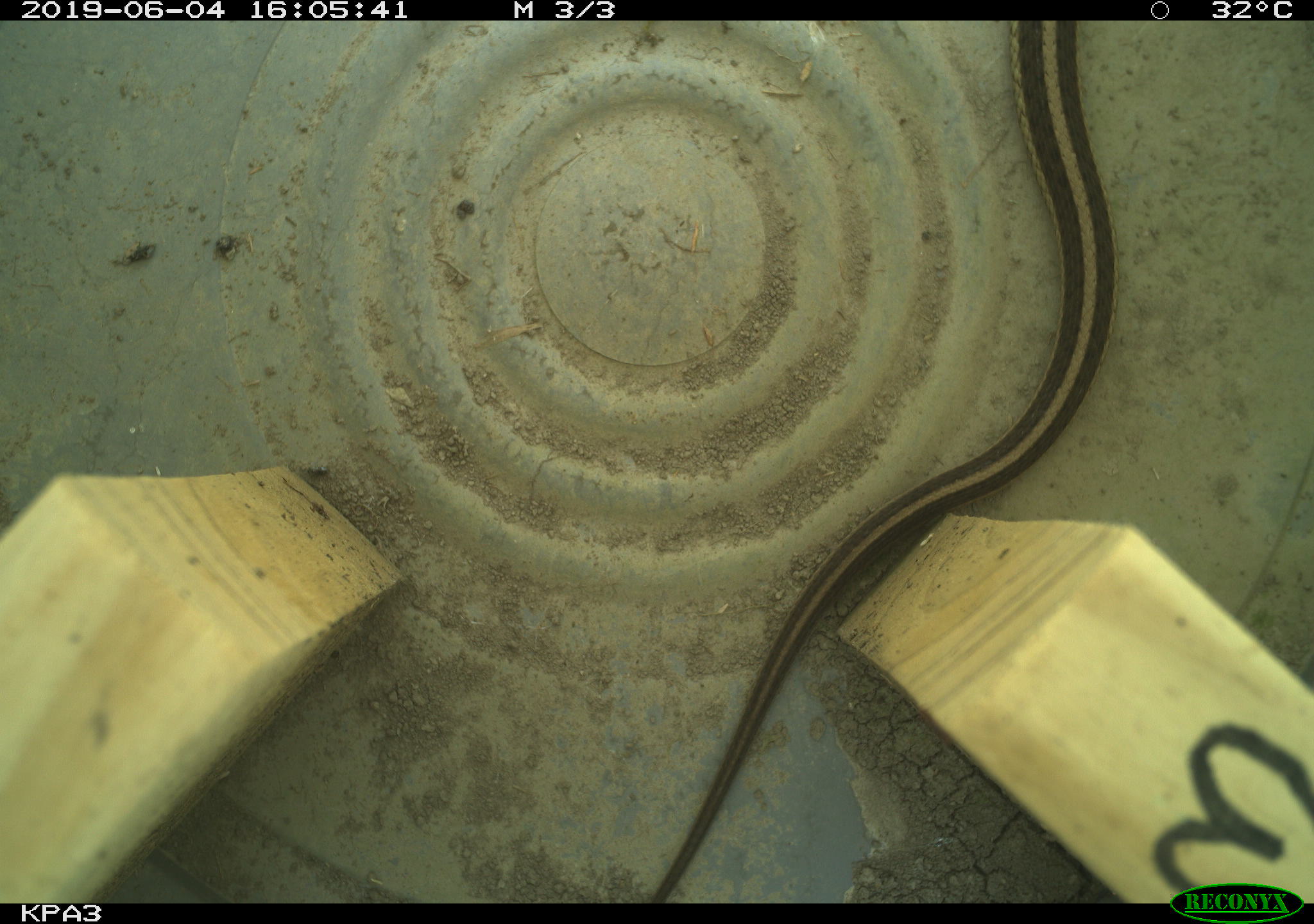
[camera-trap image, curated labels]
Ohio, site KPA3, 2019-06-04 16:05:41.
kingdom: Animalia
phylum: Chordata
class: Reptilia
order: Squamata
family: Colubridae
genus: Thamnophis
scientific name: Thamnophis sirtalis sirtalis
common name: eastern gartersnake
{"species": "eastern gartersnake (Thamnophis sirtalis sirtalis)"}